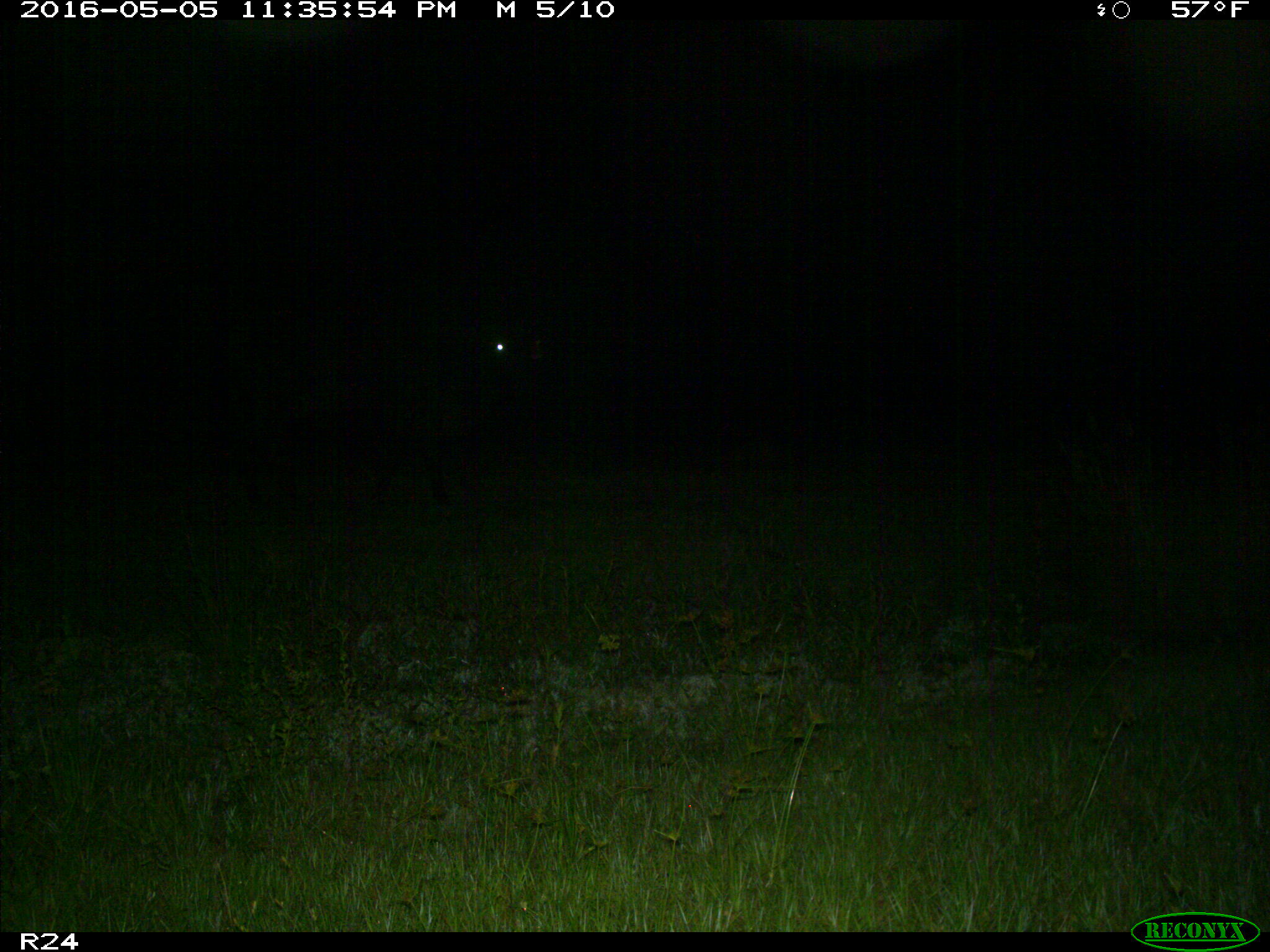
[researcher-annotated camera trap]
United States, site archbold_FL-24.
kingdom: Animalia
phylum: Chordata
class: Mammalia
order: Artiodactyla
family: Bovidae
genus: Bos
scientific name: Bos taurus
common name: domestic cow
Bos taurus (domestic cow).